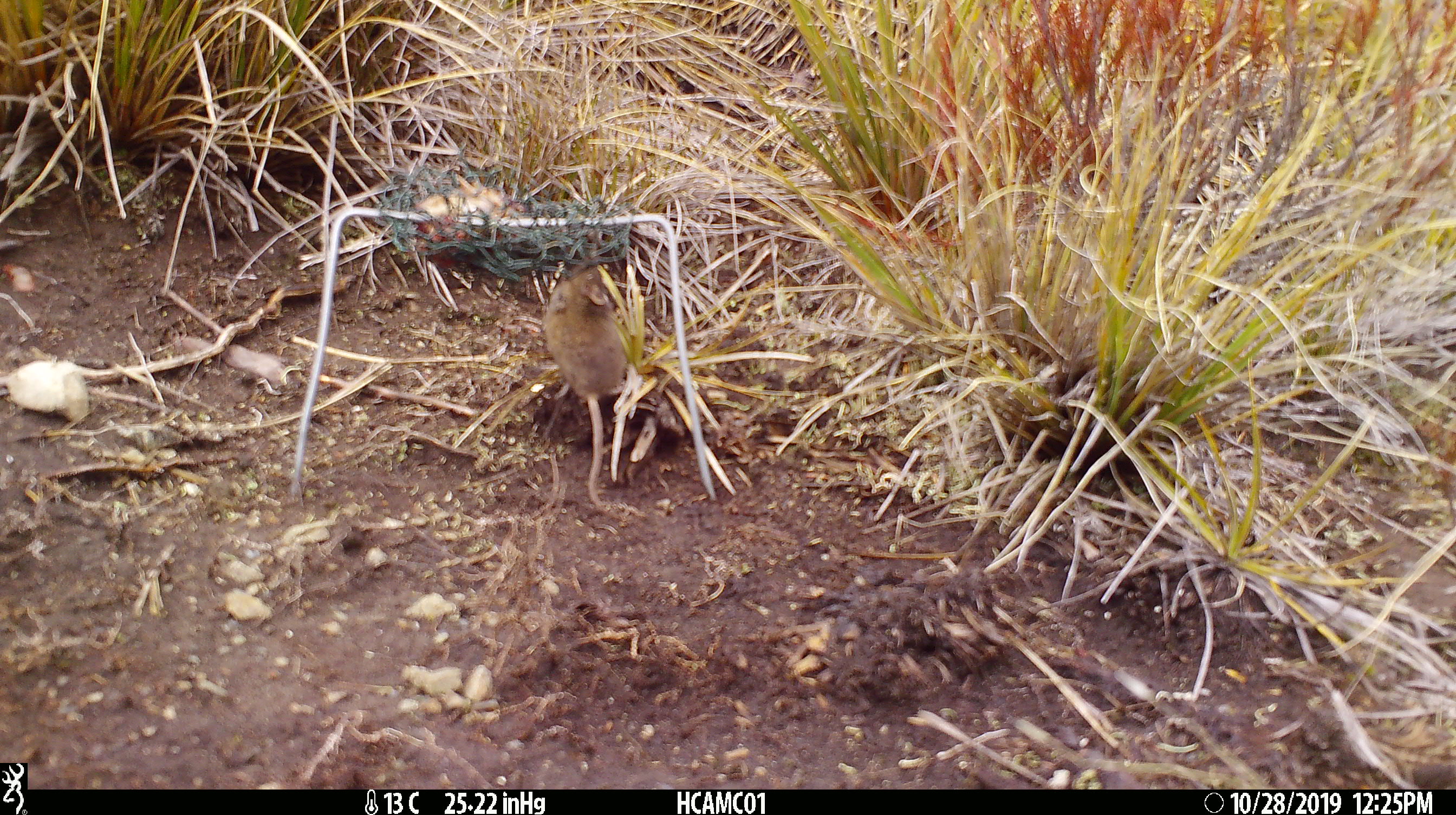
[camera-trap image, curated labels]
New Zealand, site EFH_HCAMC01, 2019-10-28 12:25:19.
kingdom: Animalia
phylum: Chordata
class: Mammalia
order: Rodentia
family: Muridae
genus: Mus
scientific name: Mus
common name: mouse